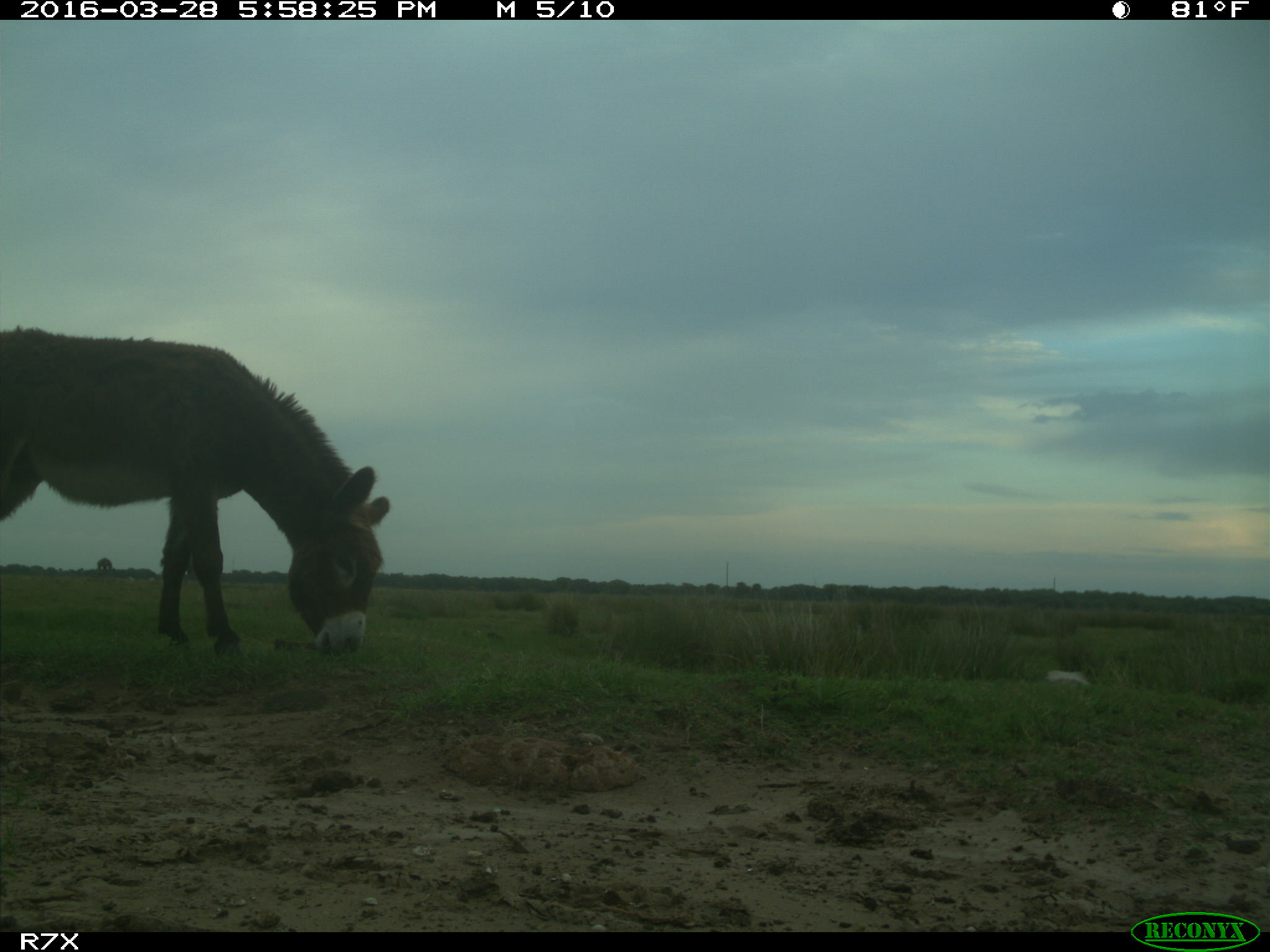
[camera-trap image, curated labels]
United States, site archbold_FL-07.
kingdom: Animalia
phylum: Chordata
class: Mammalia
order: Perissodactyla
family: Equidae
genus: Equus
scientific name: Equus africanus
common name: african wild ass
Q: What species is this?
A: Equus africanus (african wild ass).